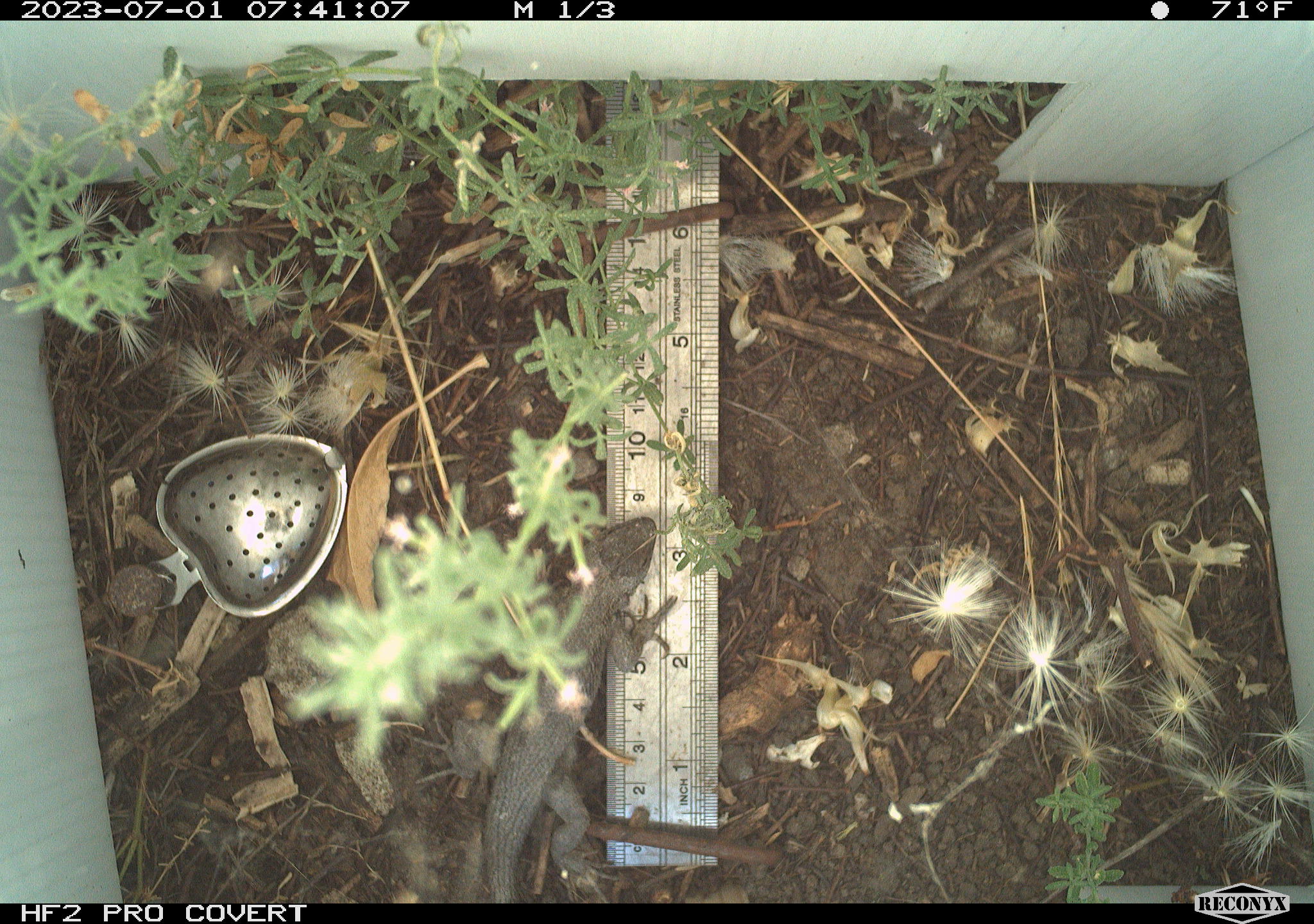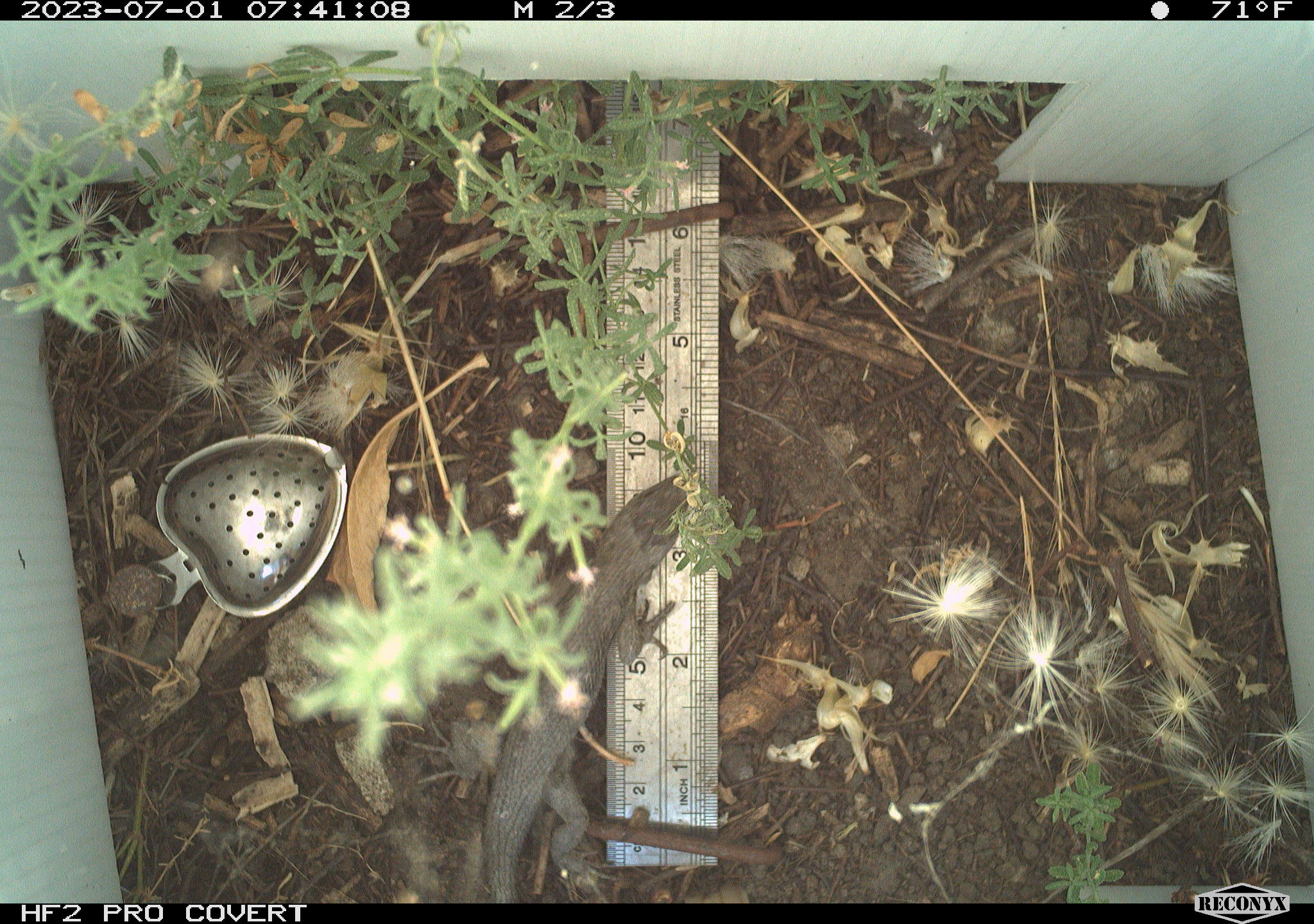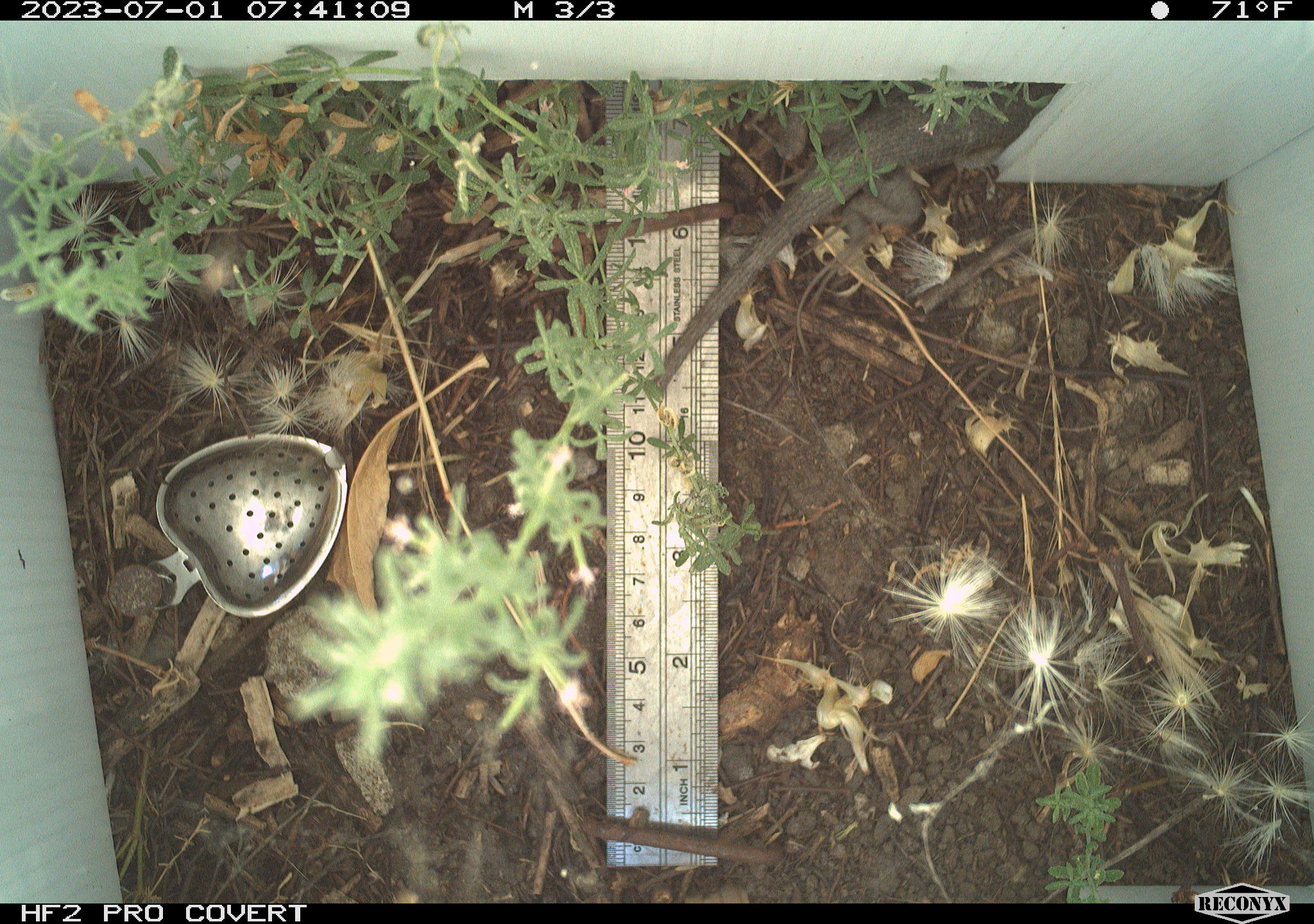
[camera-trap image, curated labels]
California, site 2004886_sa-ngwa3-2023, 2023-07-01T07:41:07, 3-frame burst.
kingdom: Animalia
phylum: Chordata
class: Reptilia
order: Squamata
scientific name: Squamata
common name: lizards and snakes